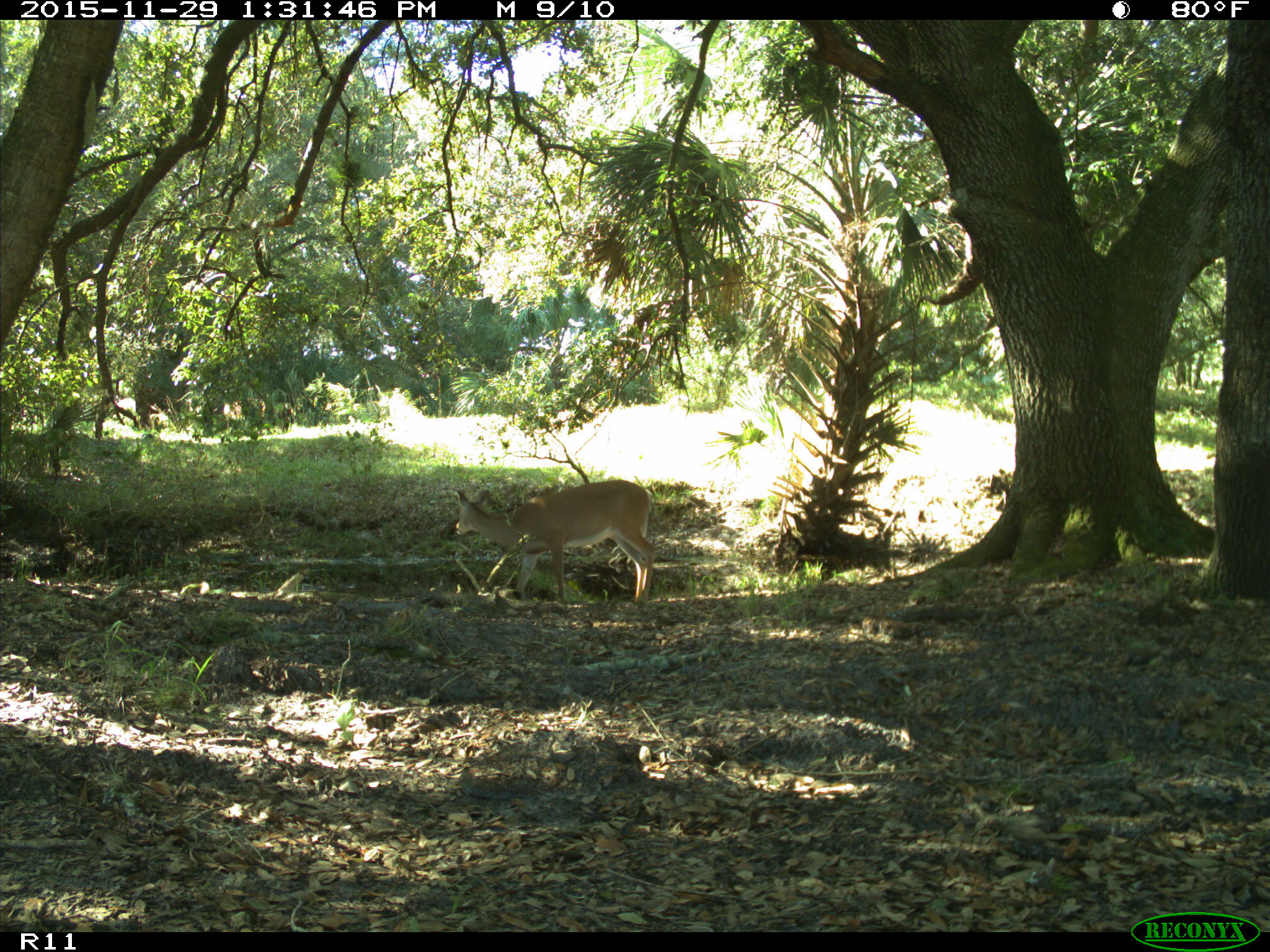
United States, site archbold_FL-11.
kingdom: Animalia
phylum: Chordata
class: Mammalia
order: Artiodactyla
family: Cervidae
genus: Odocoileus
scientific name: Odocoileus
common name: deer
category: unidentified deer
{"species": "unidentified deer (deer) (Odocoileus)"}